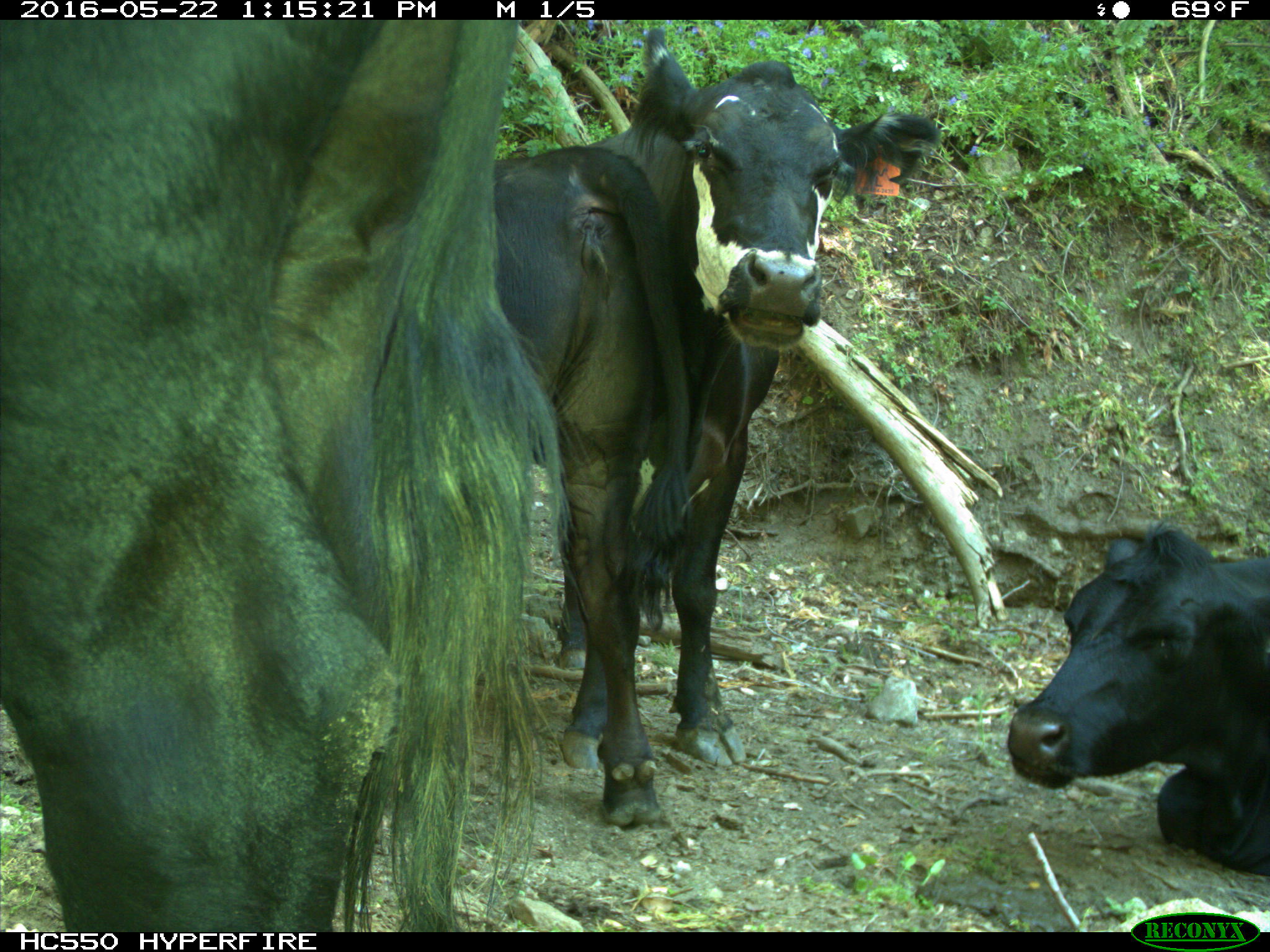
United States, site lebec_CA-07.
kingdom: Animalia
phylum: Chordata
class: Mammalia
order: Artiodactyla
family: Bovidae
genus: Bos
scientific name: Bos taurus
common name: domestic cow